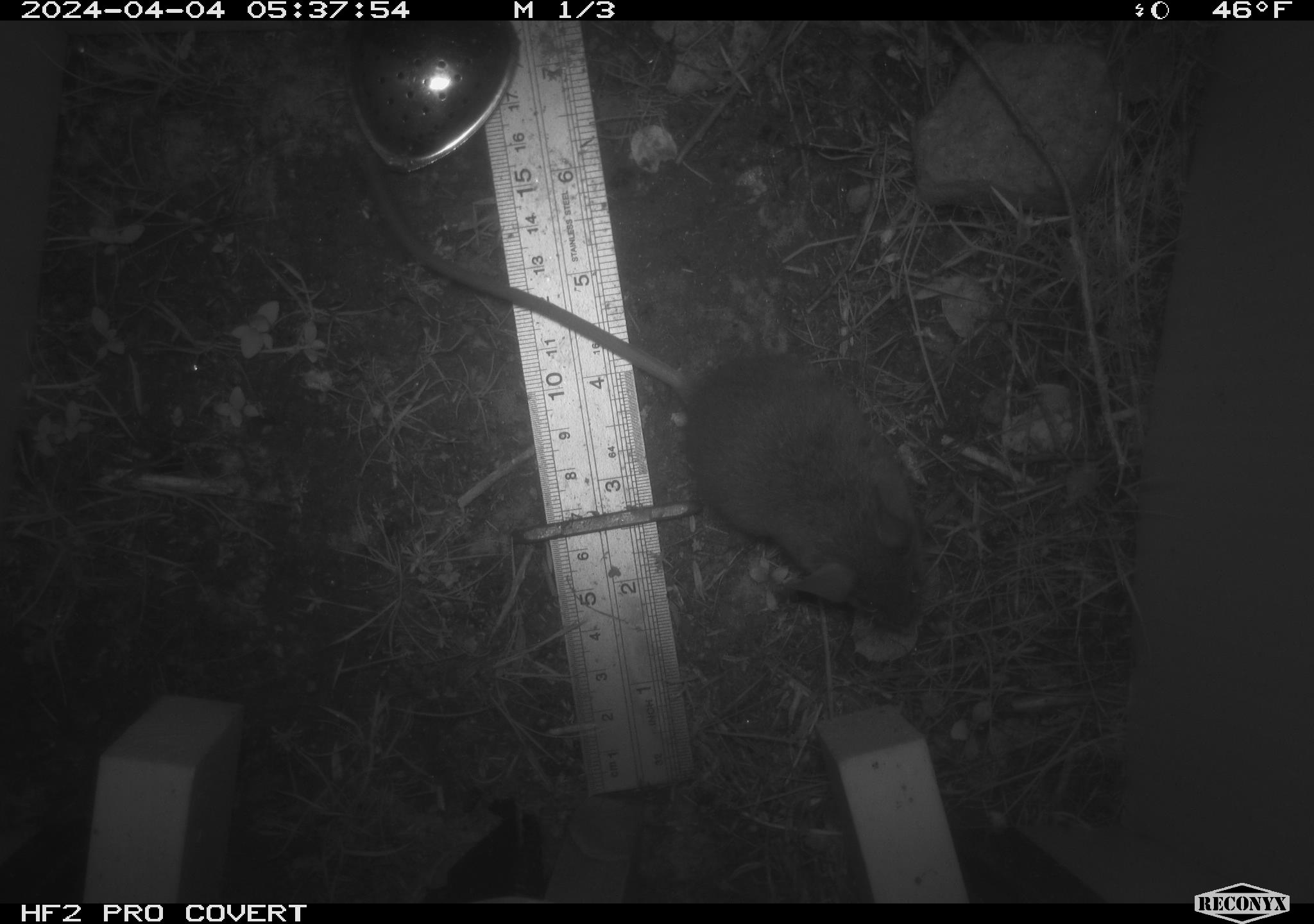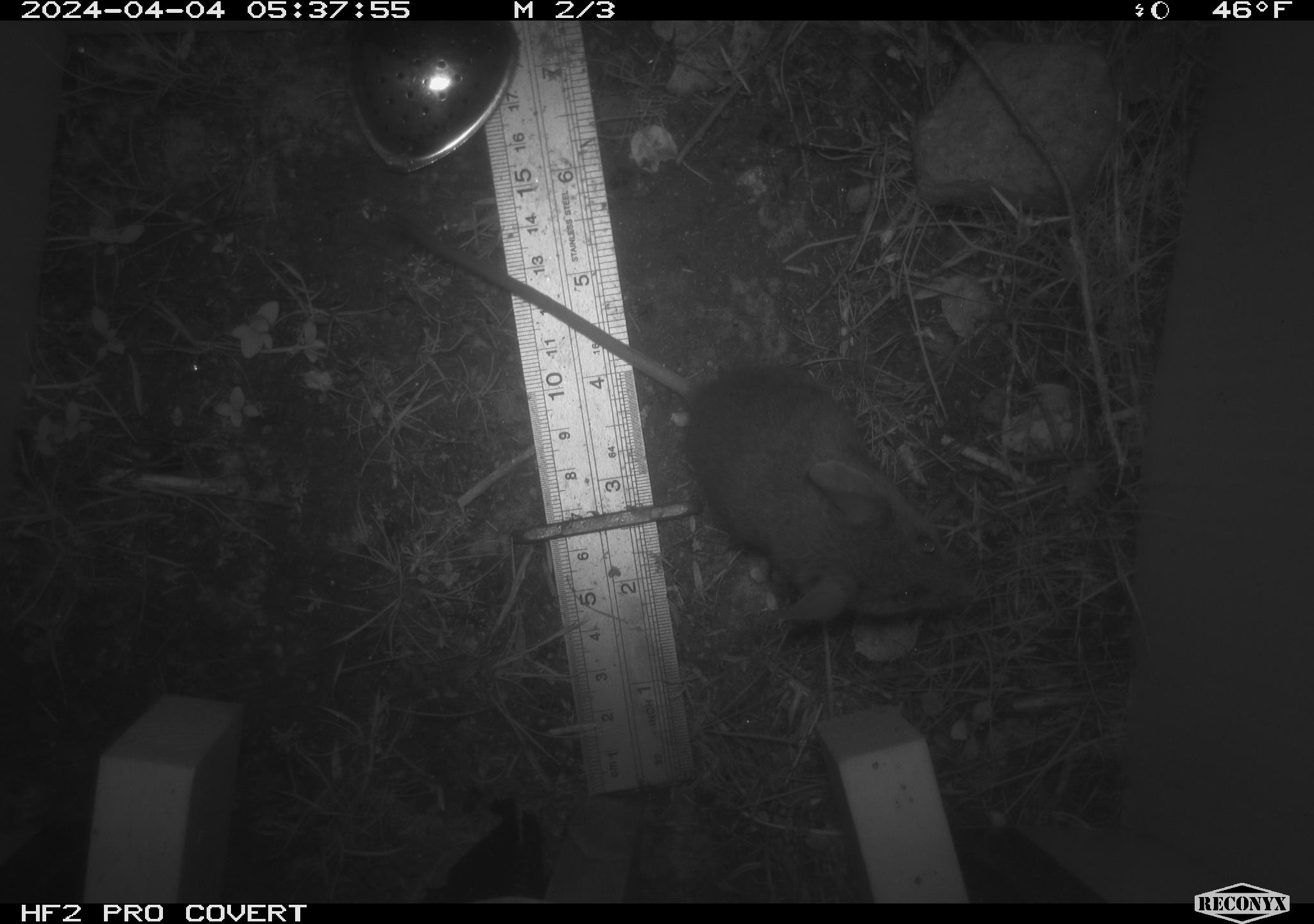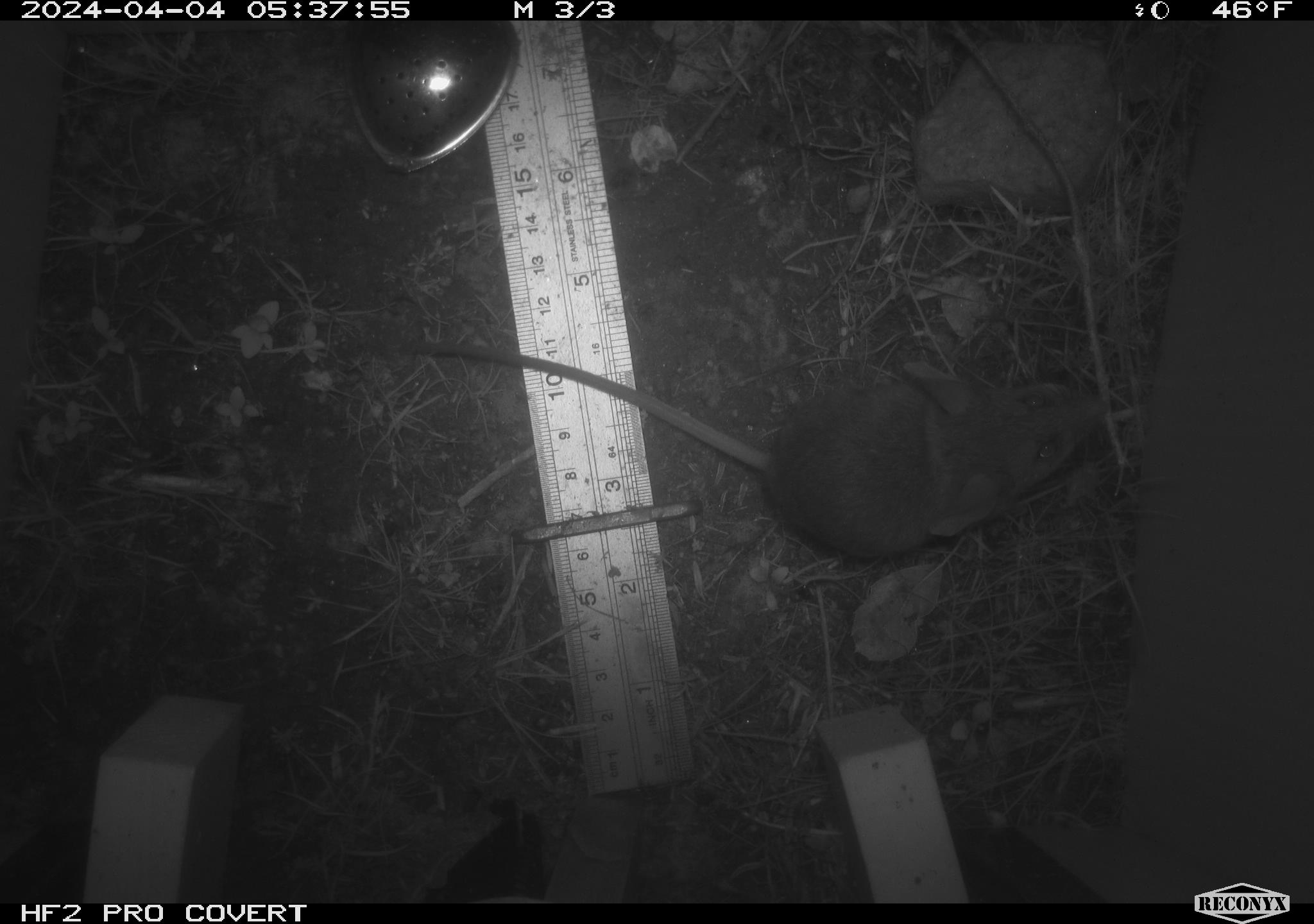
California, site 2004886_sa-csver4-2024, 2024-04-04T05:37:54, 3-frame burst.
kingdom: Animalia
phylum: Chordata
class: Mammalia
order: Rodentia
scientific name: Rodentia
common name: mouse species